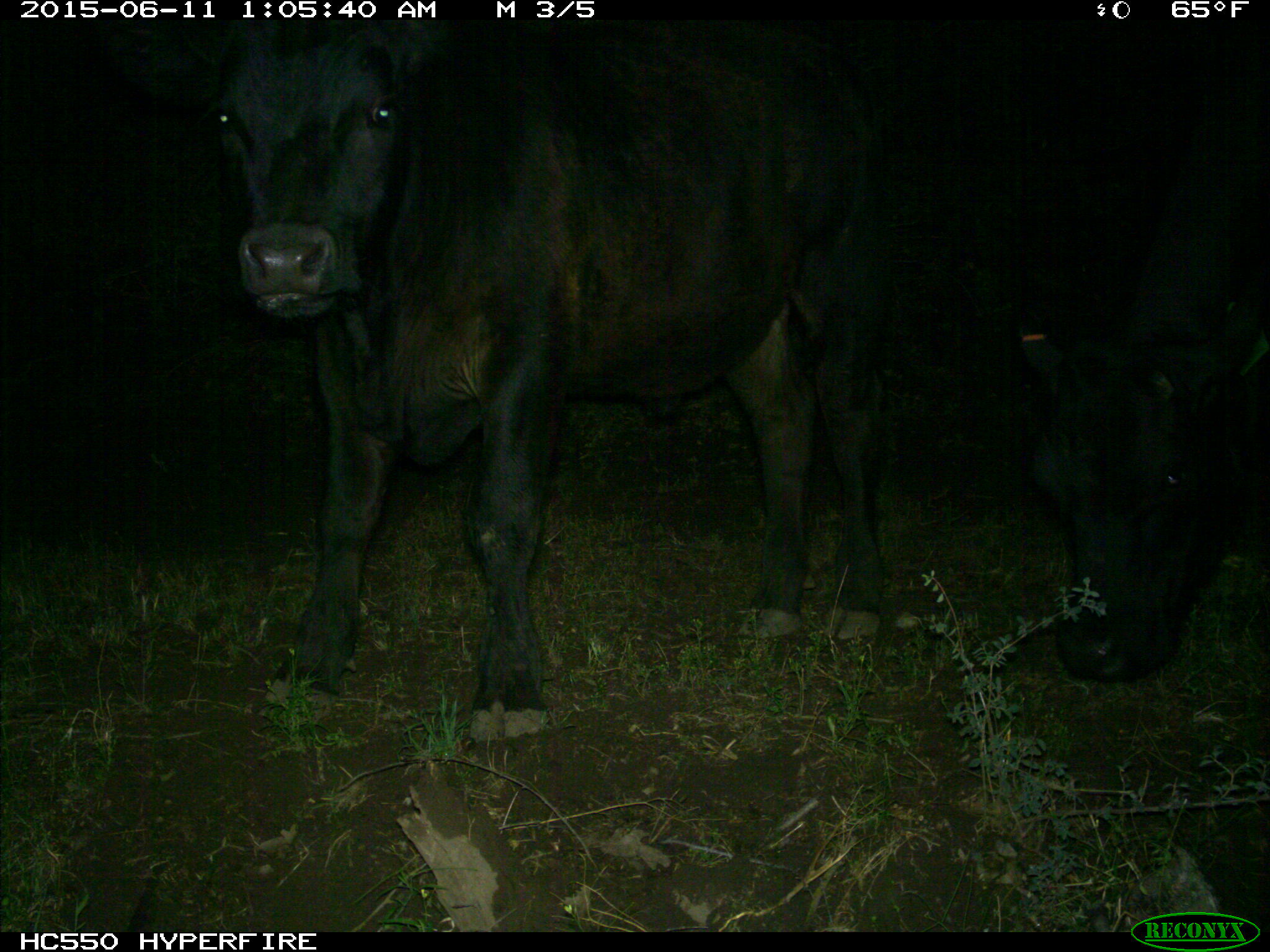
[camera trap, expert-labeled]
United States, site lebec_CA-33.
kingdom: Animalia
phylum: Chordata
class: Mammalia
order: Artiodactyla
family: Bovidae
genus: Bos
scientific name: Bos taurus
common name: domestic cow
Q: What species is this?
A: Bos taurus (domestic cow).